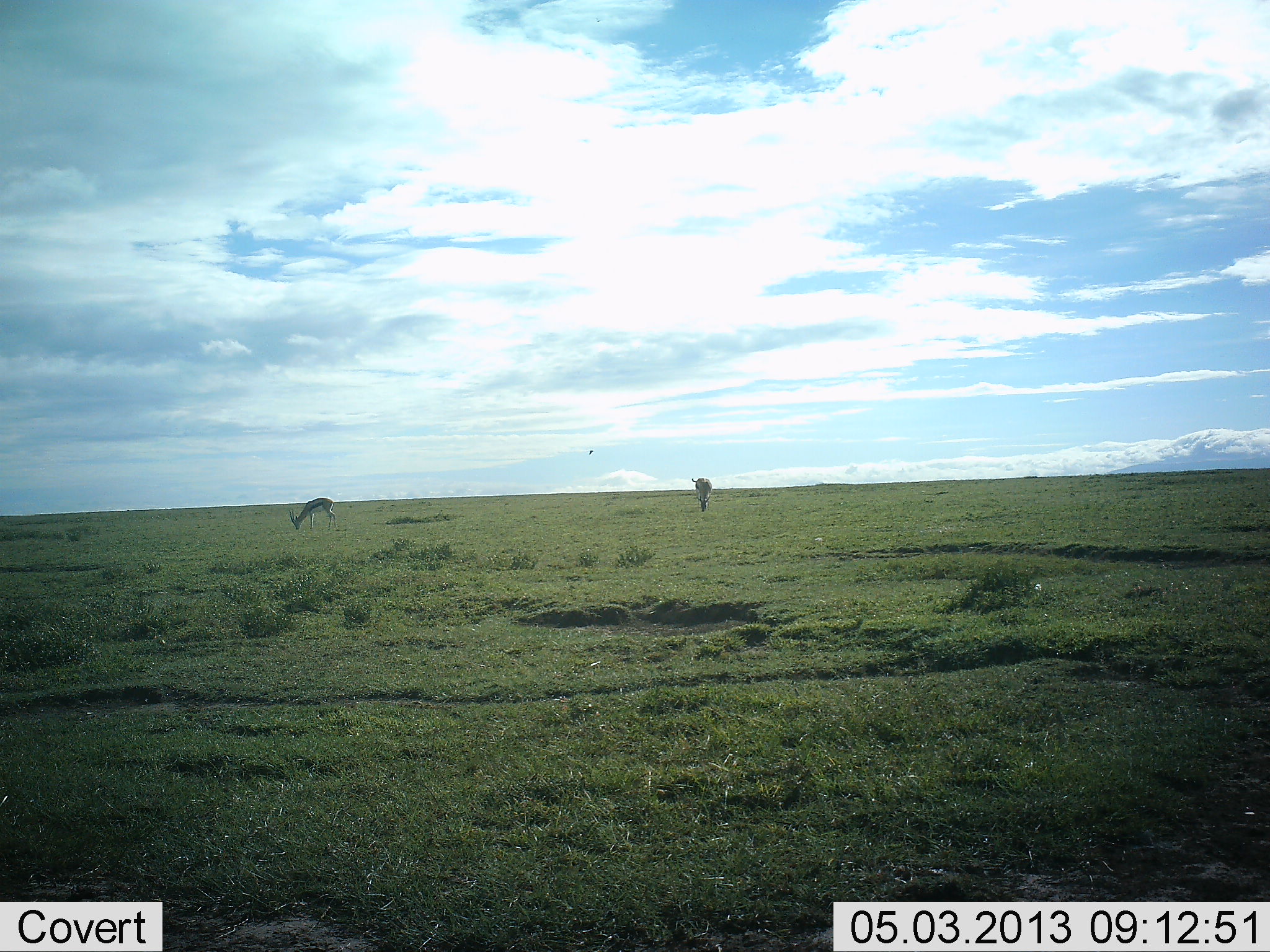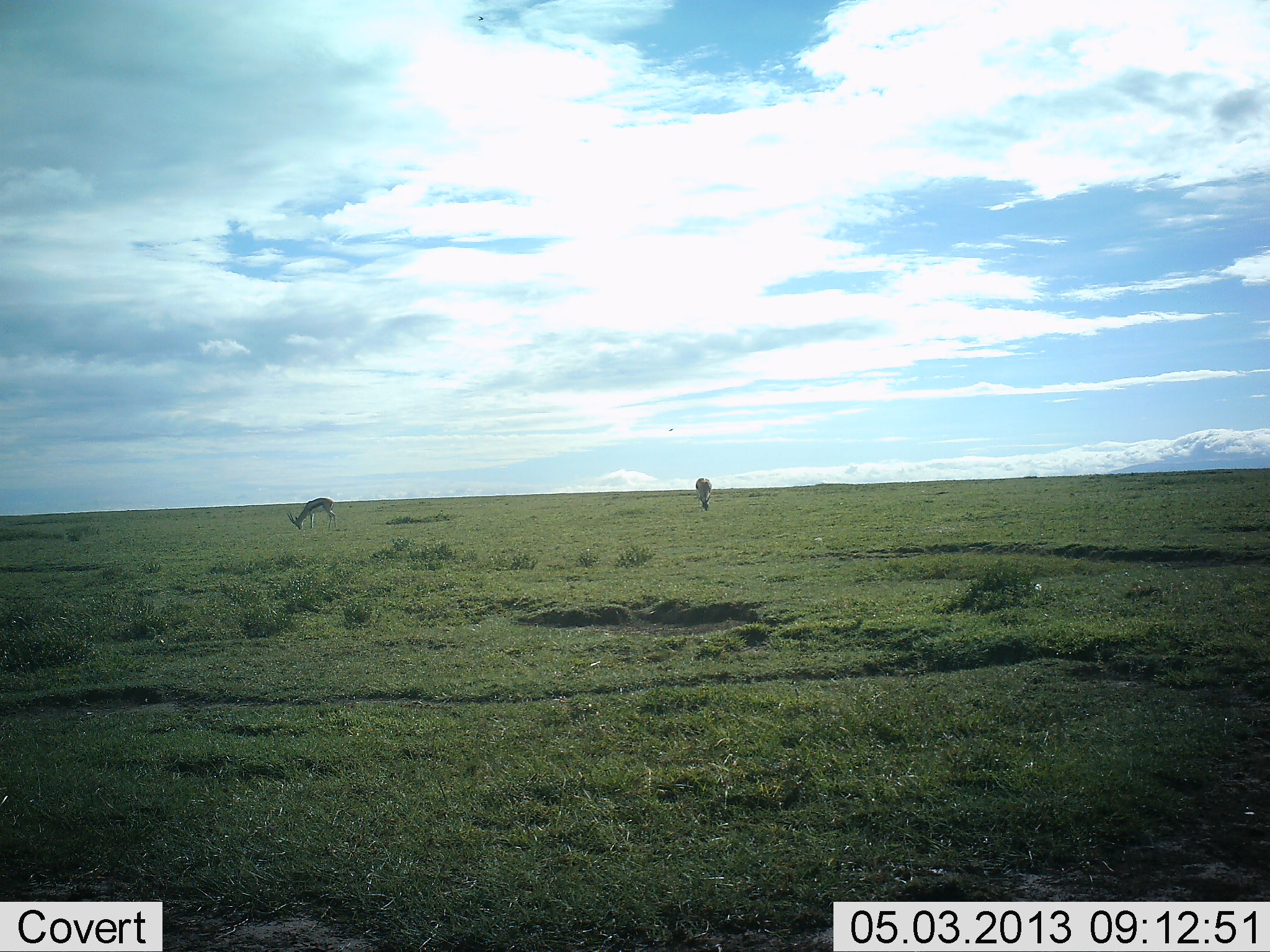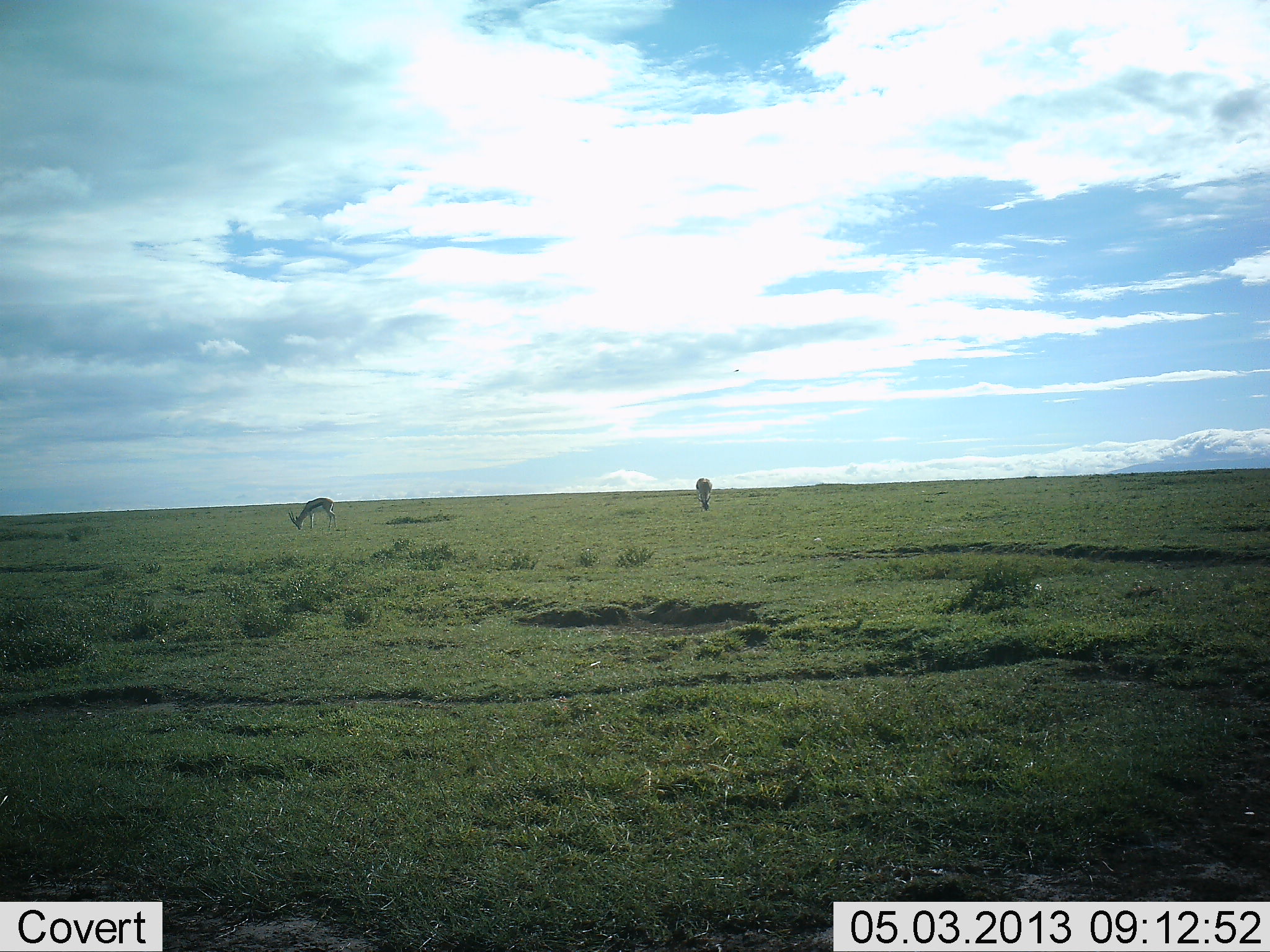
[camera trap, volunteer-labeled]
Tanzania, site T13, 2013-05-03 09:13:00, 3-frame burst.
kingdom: Animalia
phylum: Chordata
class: Mammalia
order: Artiodactyla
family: Bovidae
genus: Eudorcas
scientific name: Eudorcas thomsonii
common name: thomson's gazelle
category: gazellethomsons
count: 2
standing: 21%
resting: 4%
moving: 0%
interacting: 0%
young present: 0%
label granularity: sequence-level